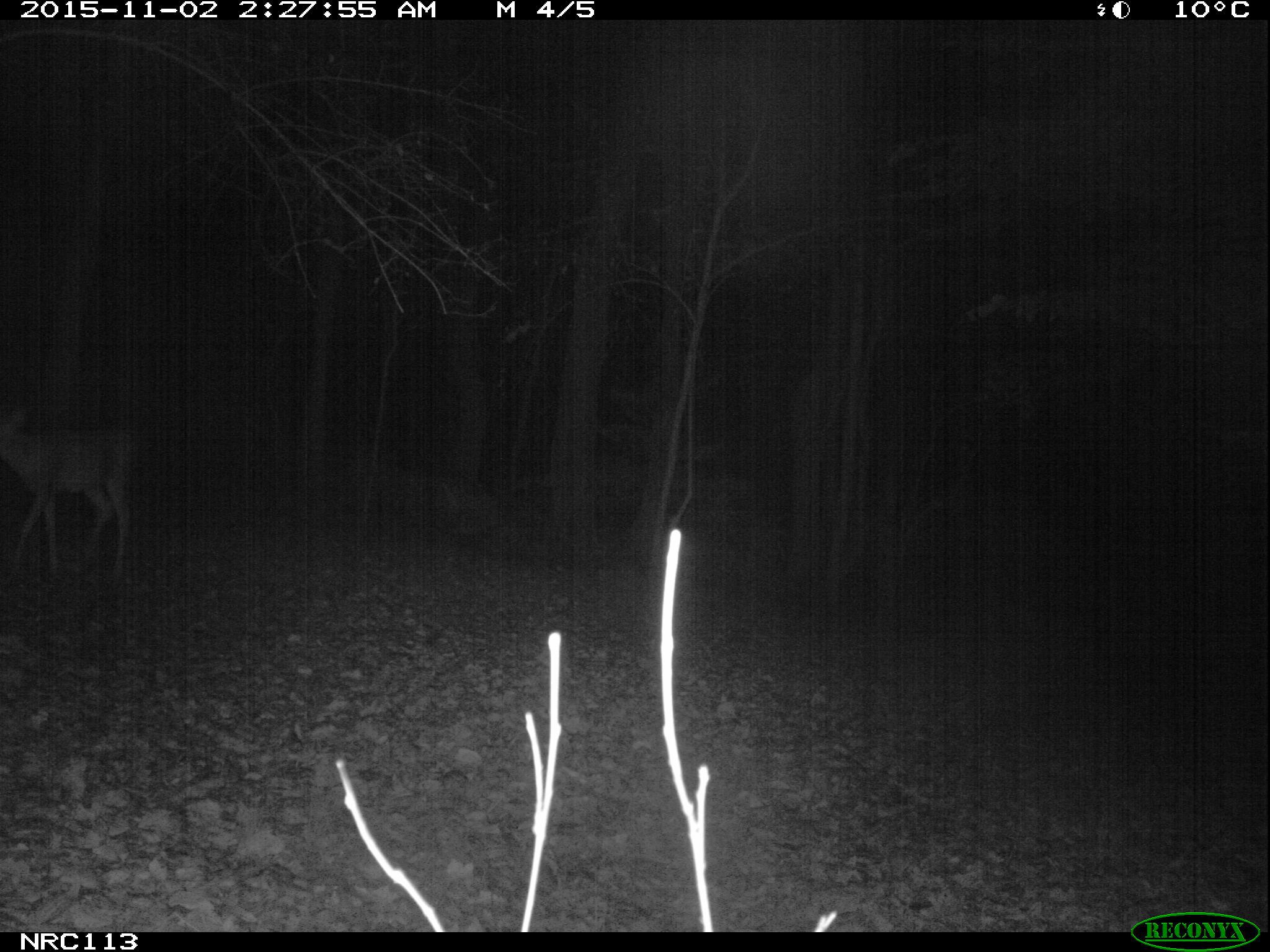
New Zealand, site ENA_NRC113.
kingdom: Animalia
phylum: Chordata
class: Mammalia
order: Artiodactyla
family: Cervidae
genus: Odocoileus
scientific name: Odocoileus virginianus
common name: white-tailed deer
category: white tailed deer